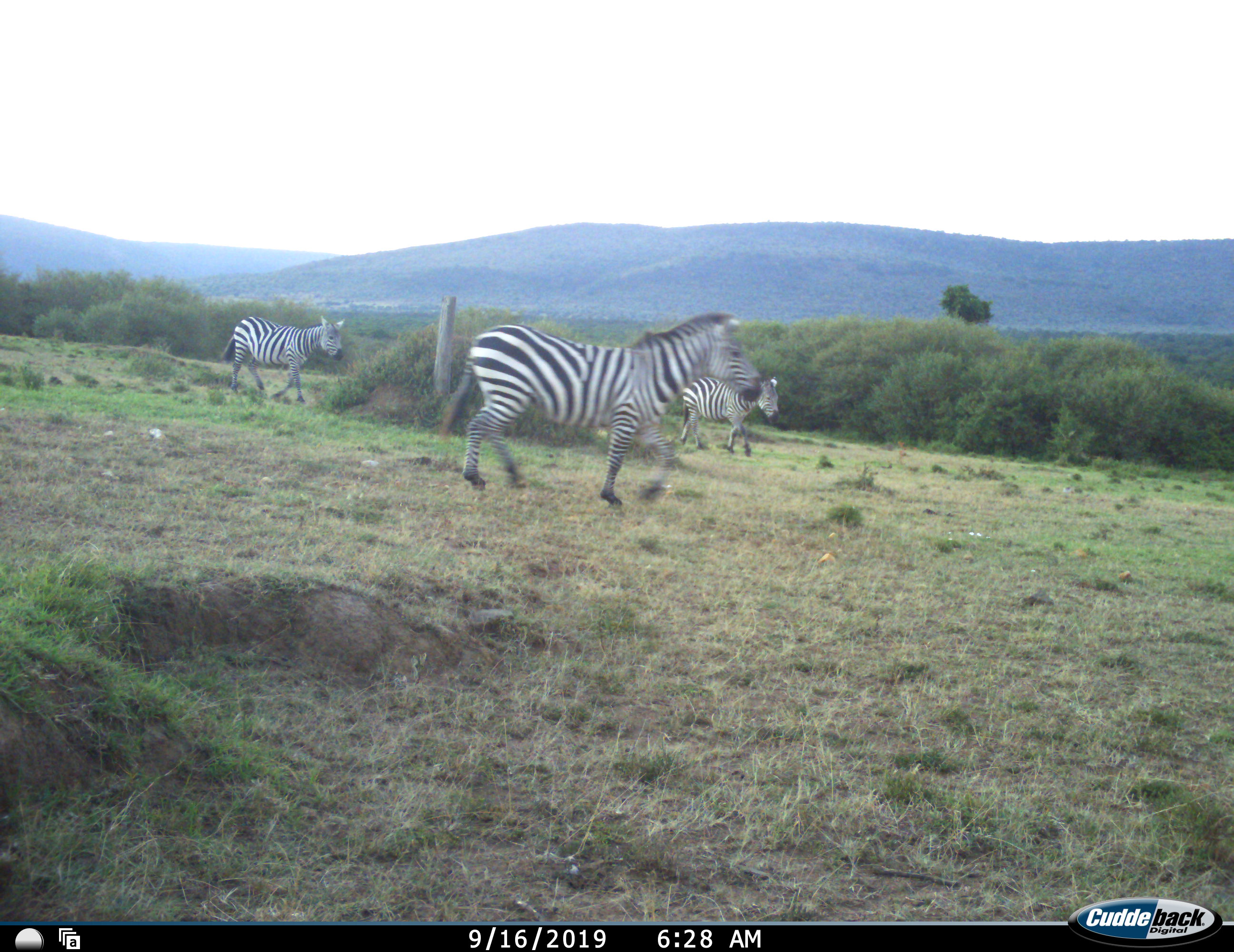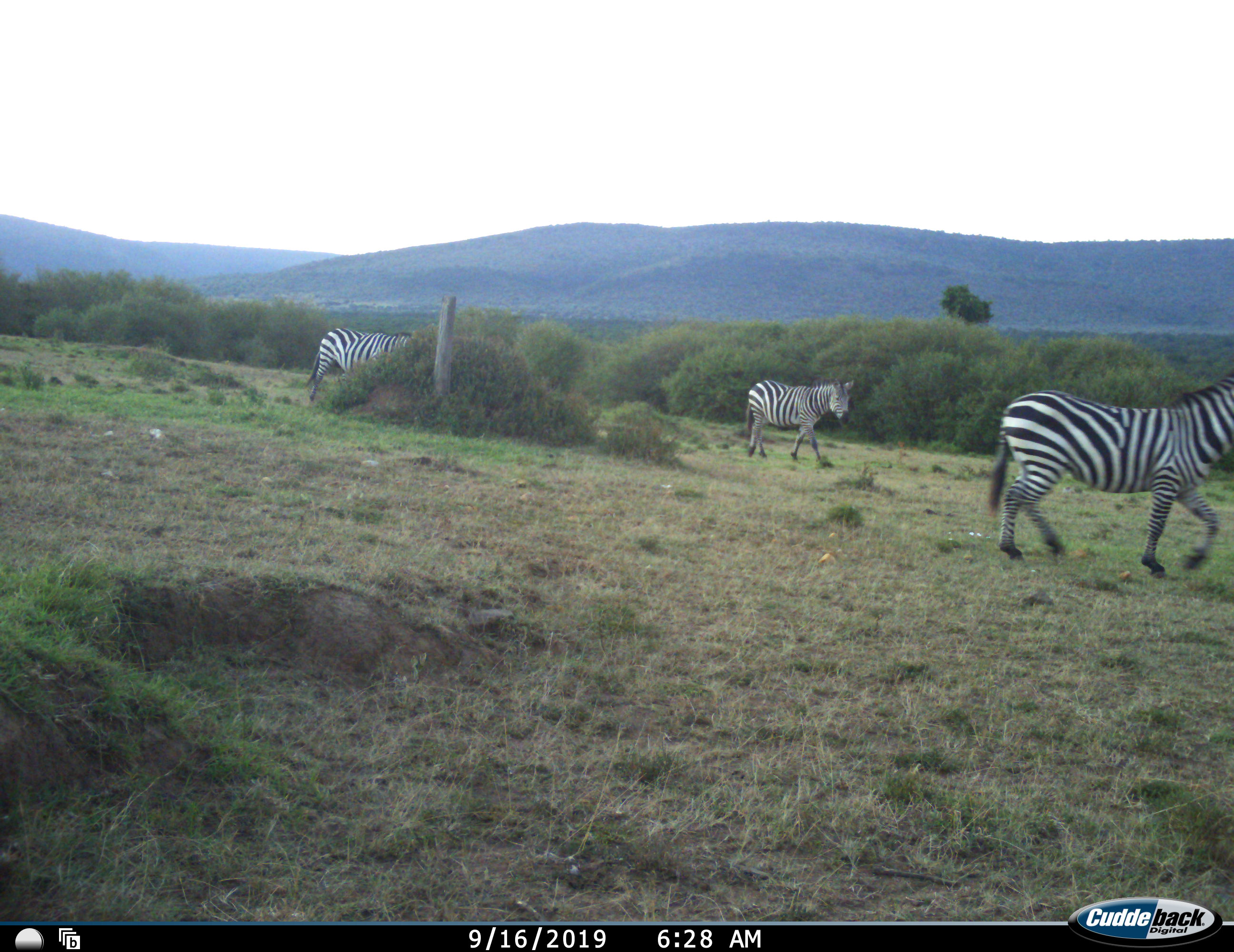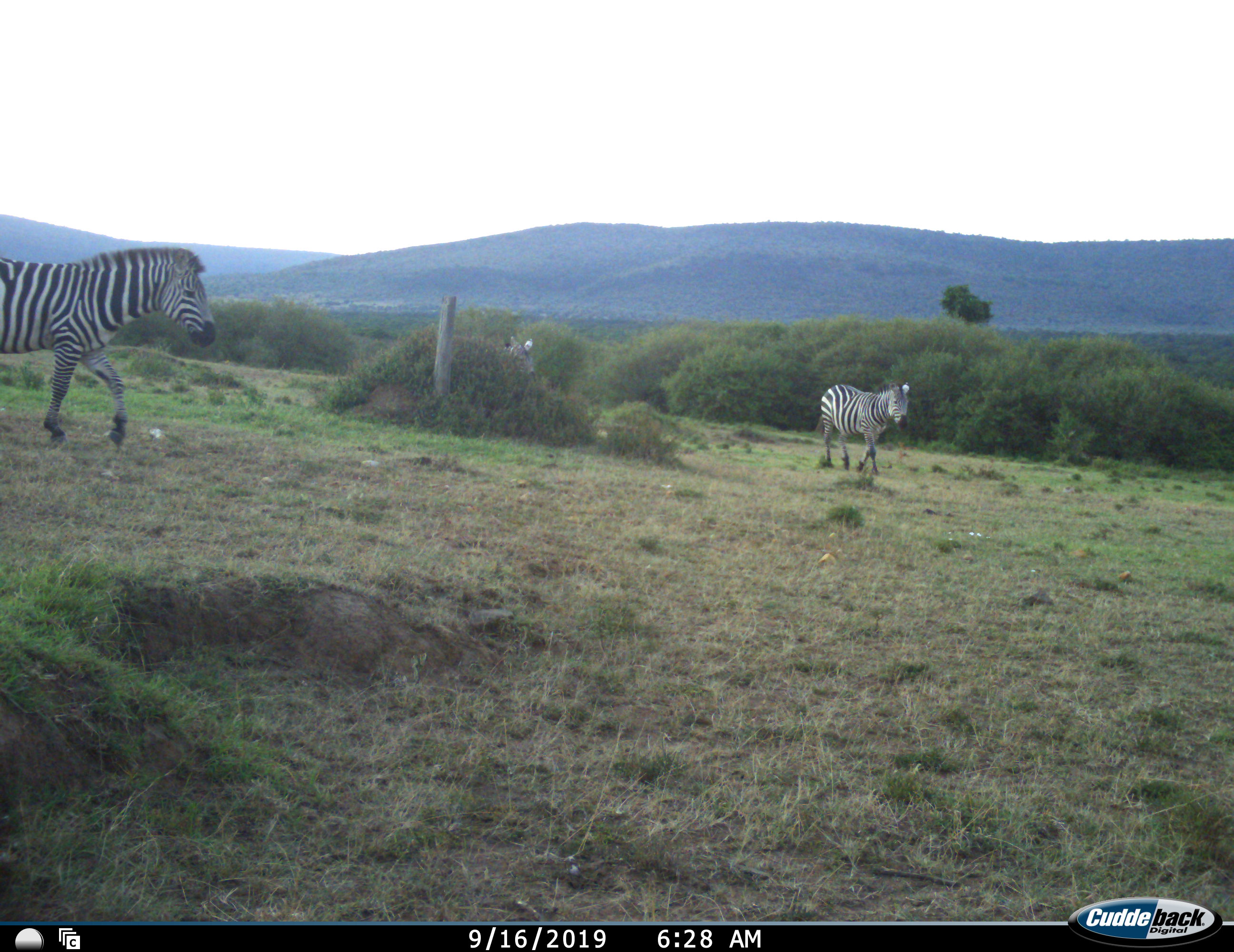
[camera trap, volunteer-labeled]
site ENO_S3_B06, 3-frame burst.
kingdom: Animalia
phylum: Chordata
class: Mammalia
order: Perissodactyla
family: Equidae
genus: Equus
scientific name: Equus quagga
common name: plains zebra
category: zebraplains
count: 3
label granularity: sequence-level